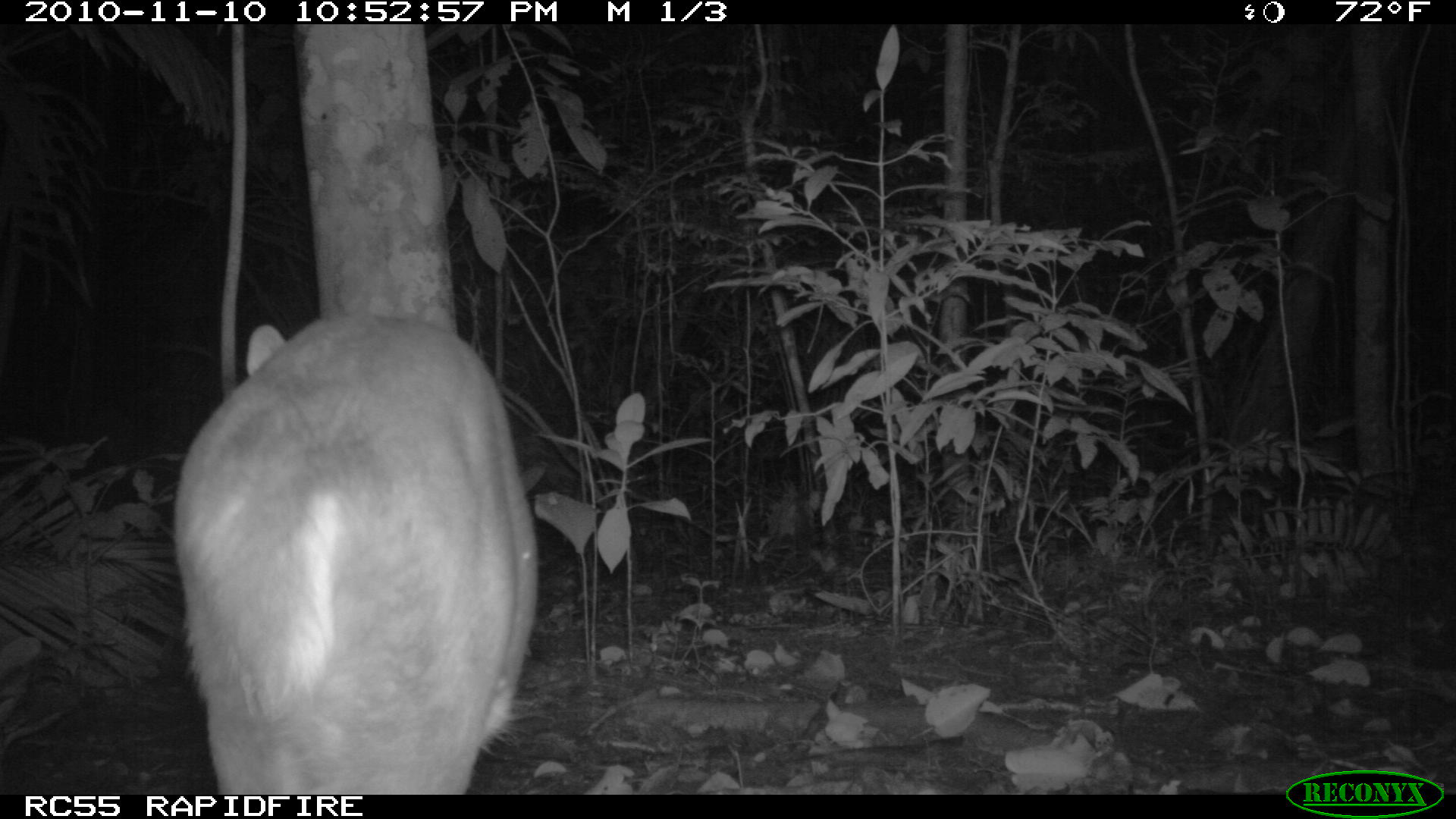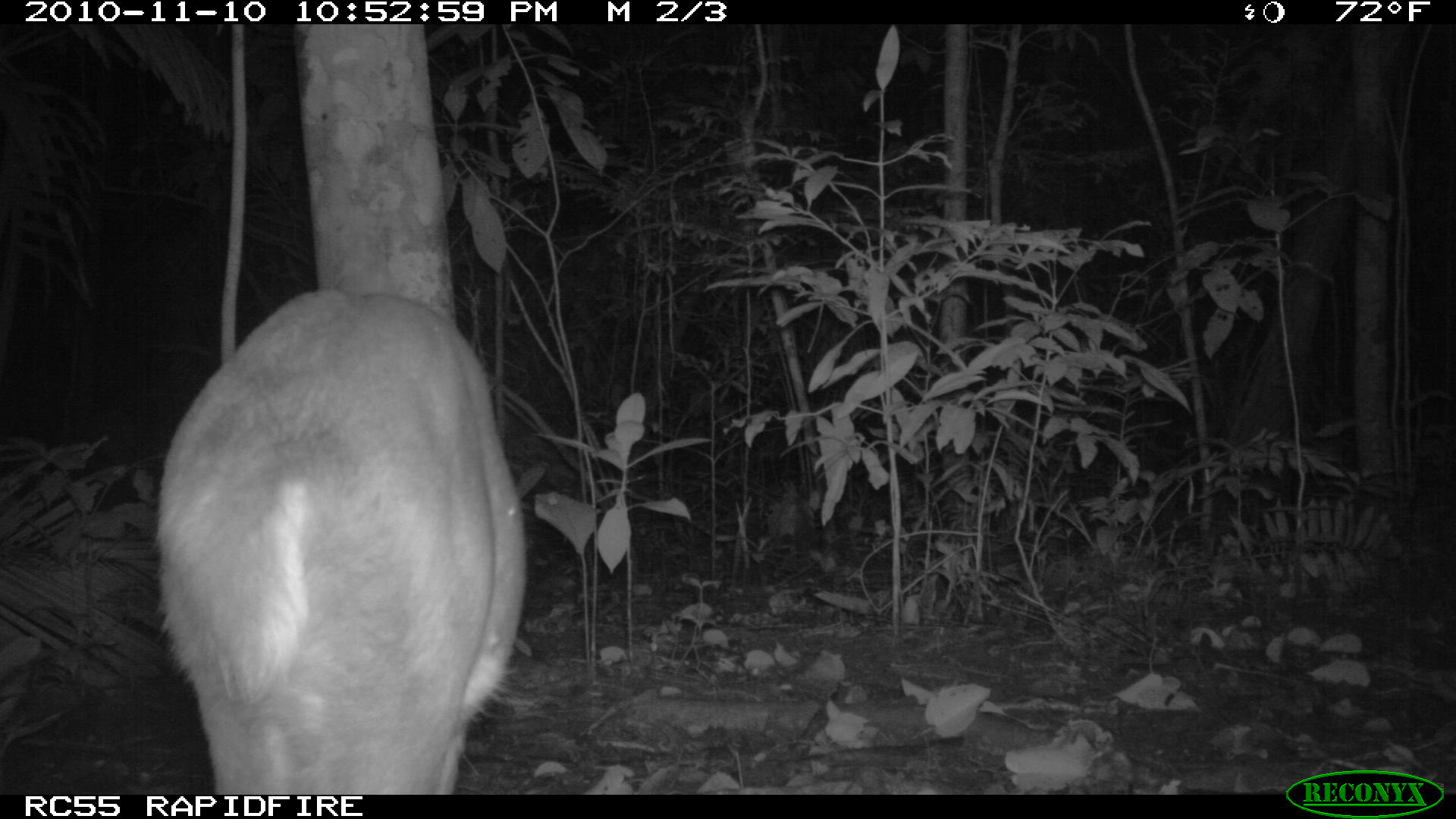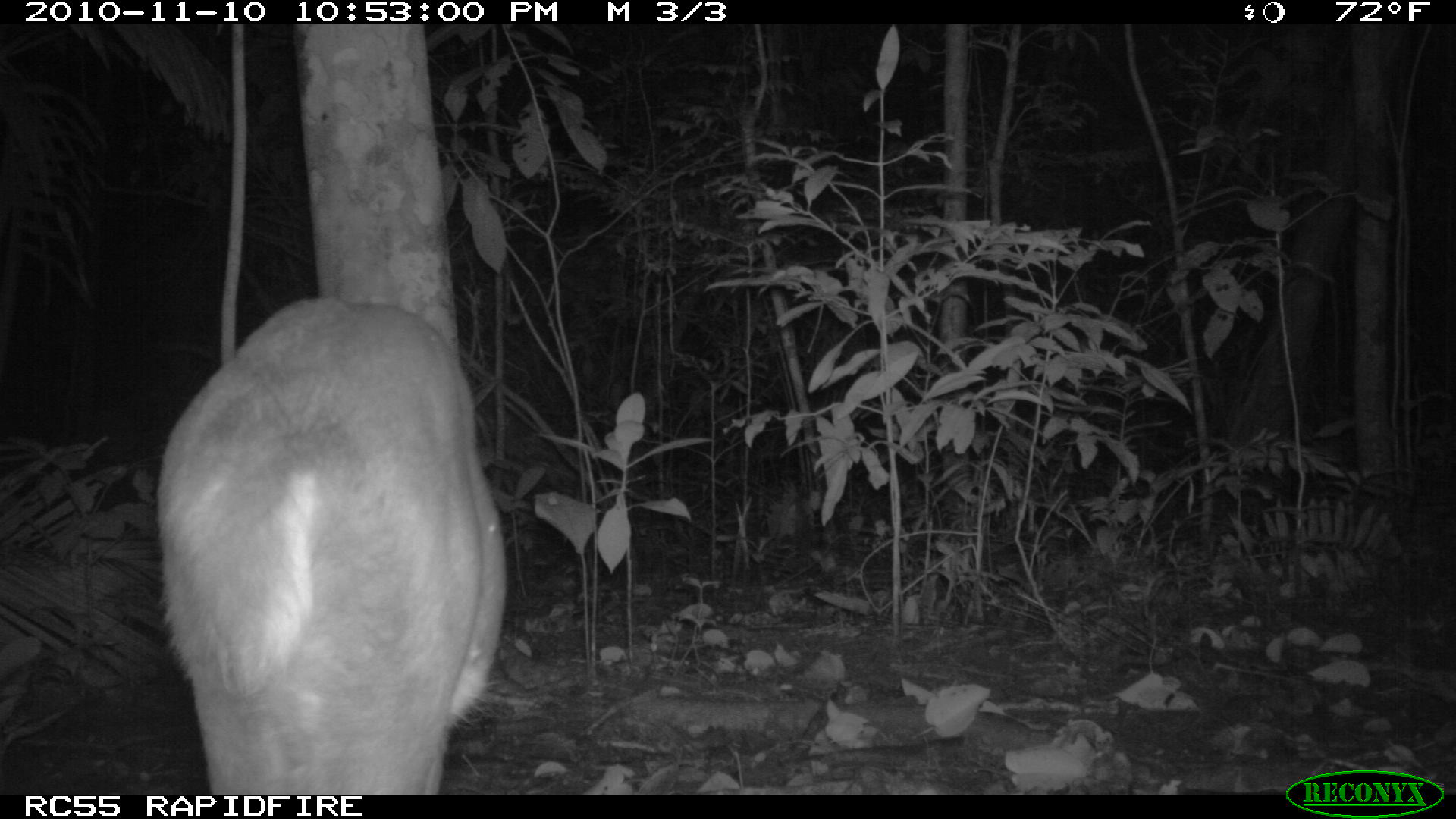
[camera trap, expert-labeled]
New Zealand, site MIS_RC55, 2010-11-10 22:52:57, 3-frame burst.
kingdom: Animalia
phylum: Chordata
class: Mammalia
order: Artiodactyla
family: Cervidae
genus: Odocoileus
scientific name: Odocoileus virginianus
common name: white-tailed deer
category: white tailed deer